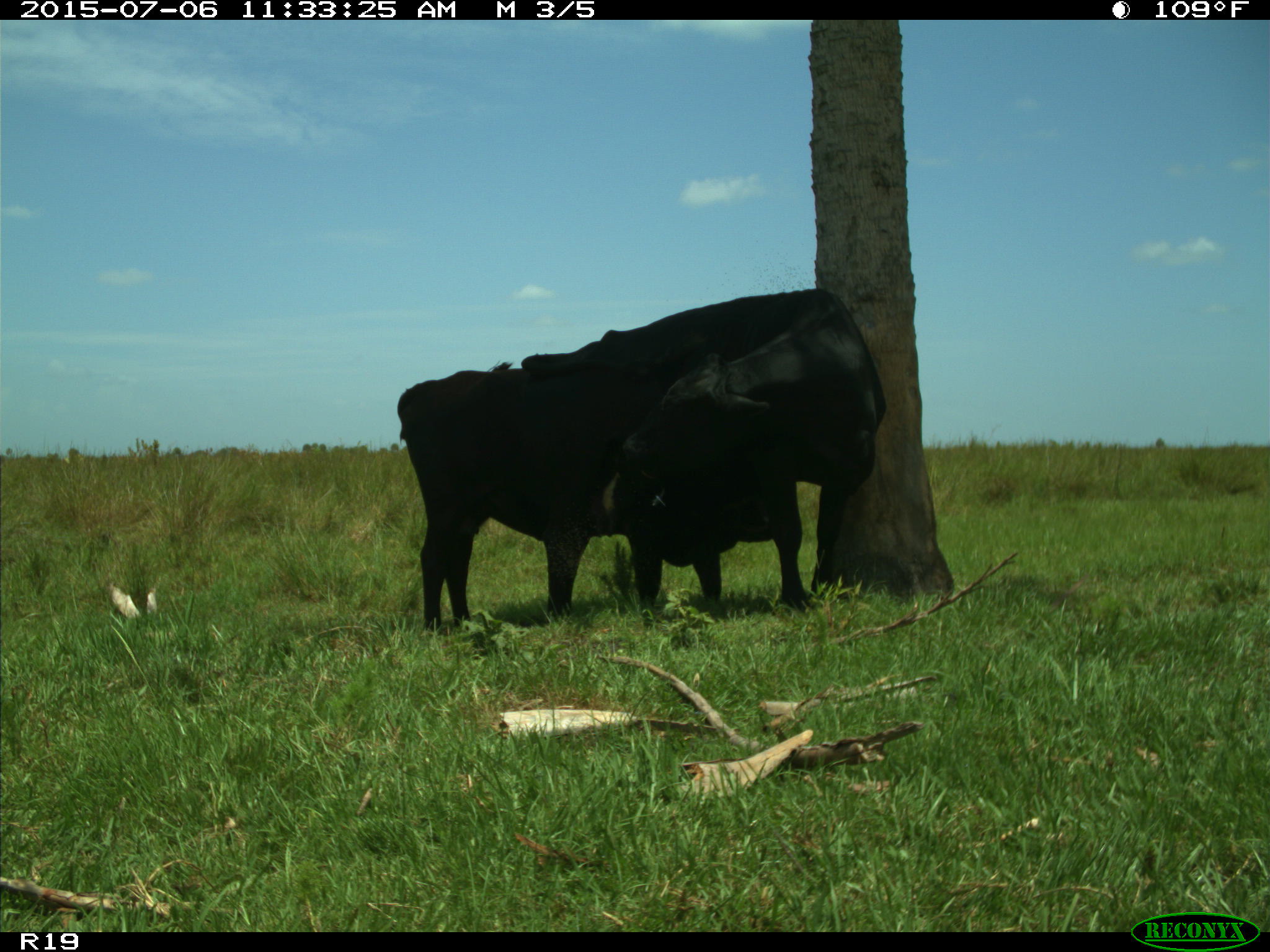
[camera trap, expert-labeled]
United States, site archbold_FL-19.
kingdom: Animalia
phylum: Chordata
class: Mammalia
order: Artiodactyla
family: Bovidae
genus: Bos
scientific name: Bos taurus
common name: domestic cow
Bos taurus (domestic cow).